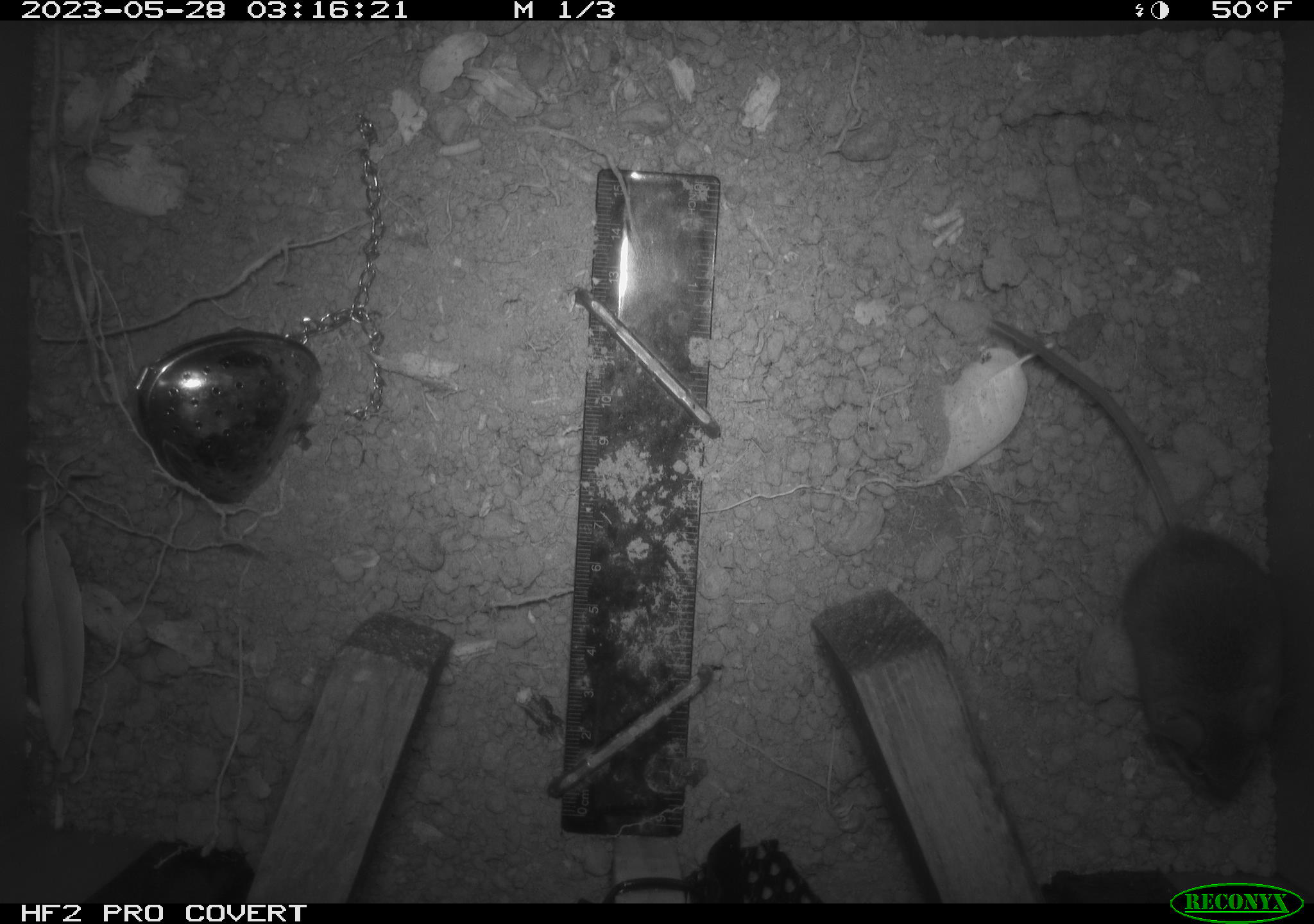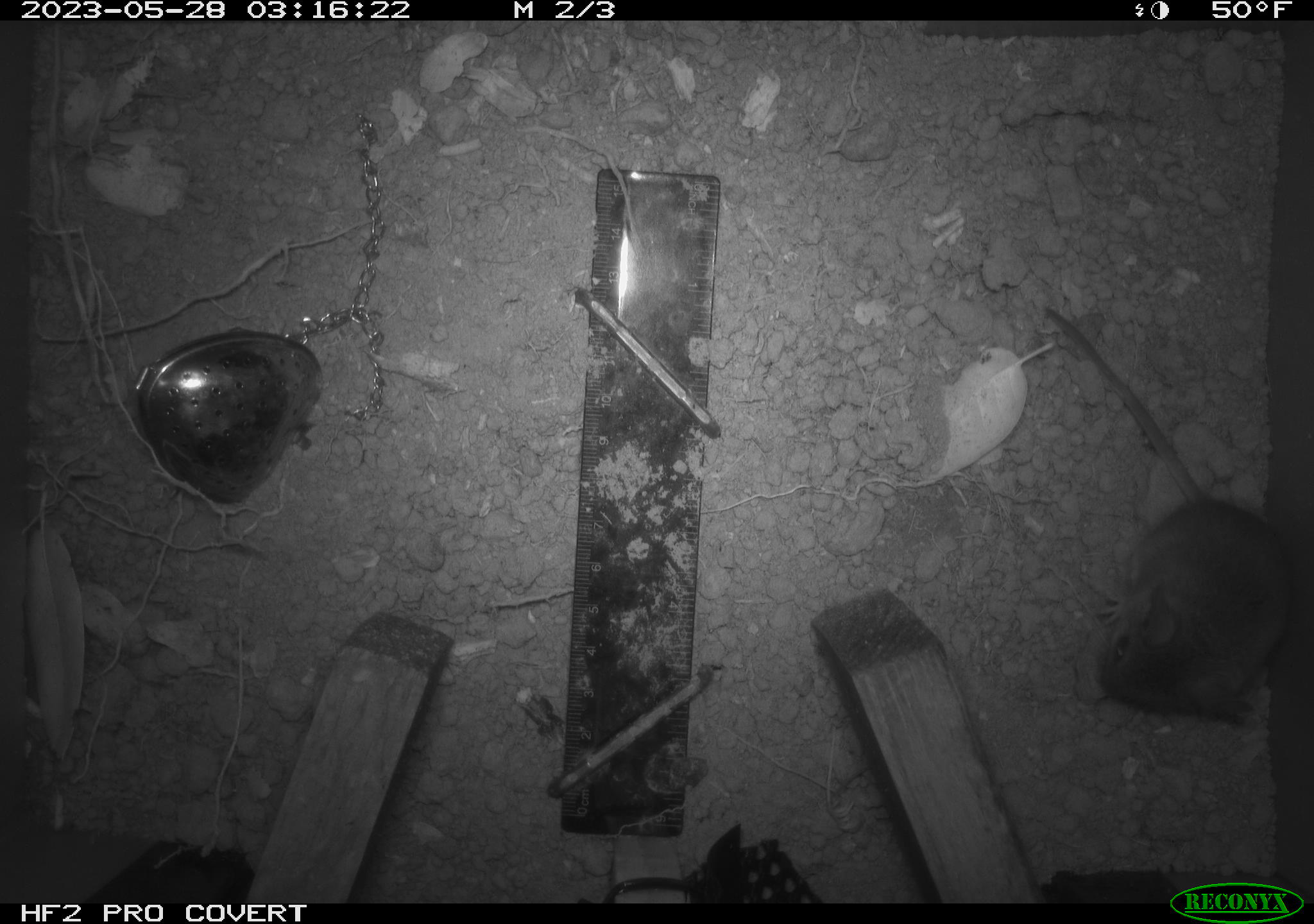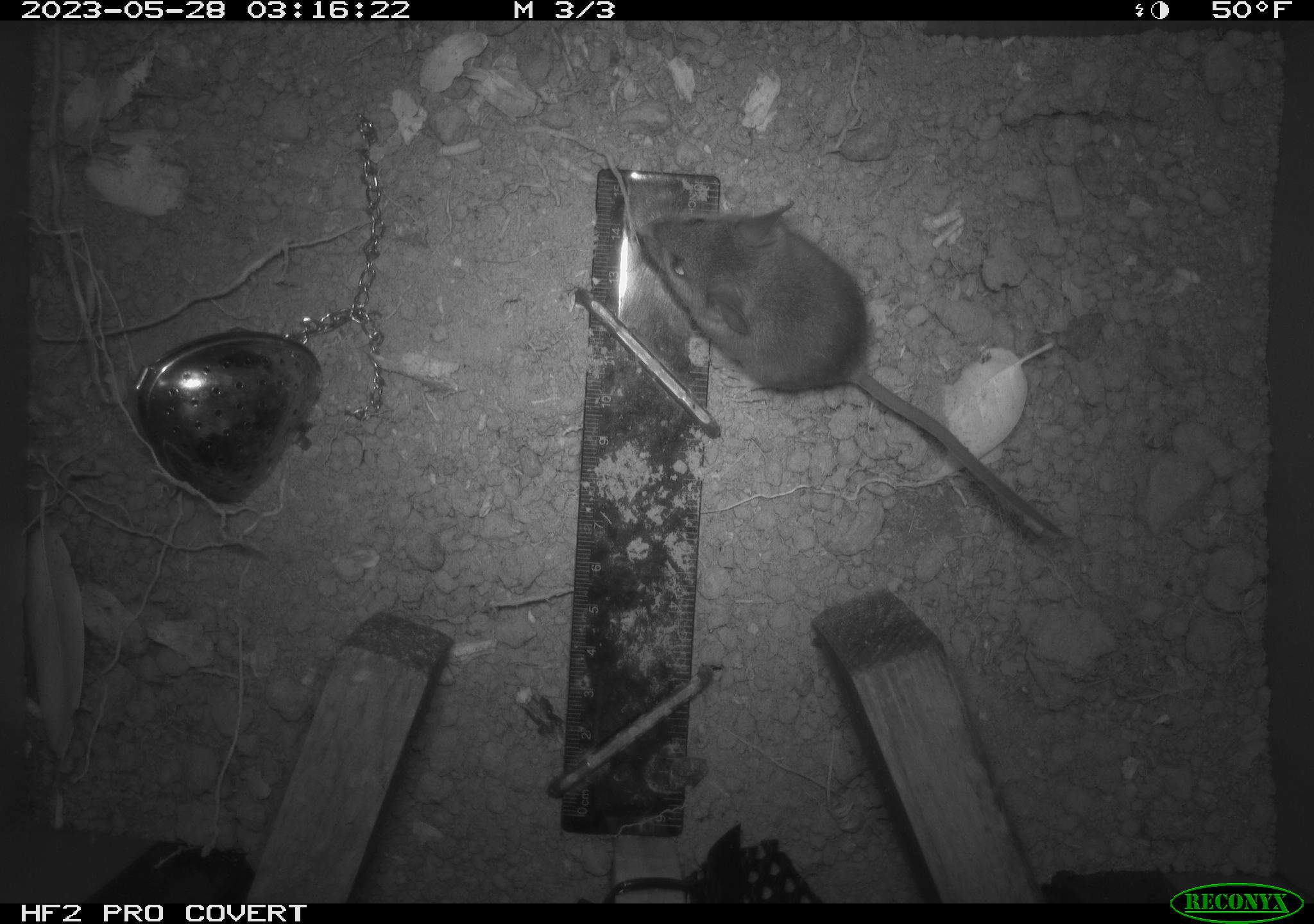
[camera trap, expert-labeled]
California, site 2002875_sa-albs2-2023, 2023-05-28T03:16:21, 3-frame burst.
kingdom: Animalia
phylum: Chordata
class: Mammalia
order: Rodentia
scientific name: Rodentia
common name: mouse species